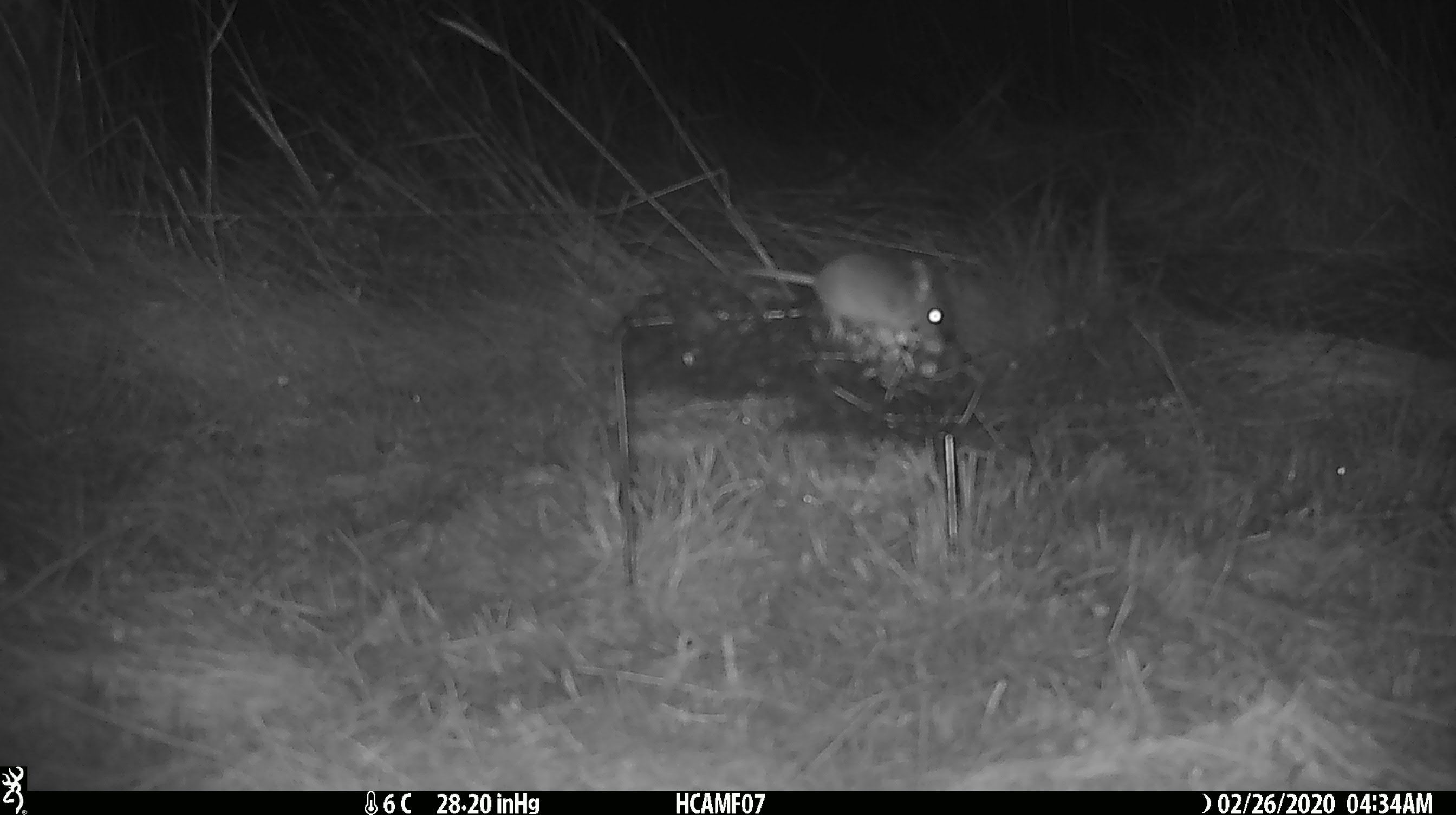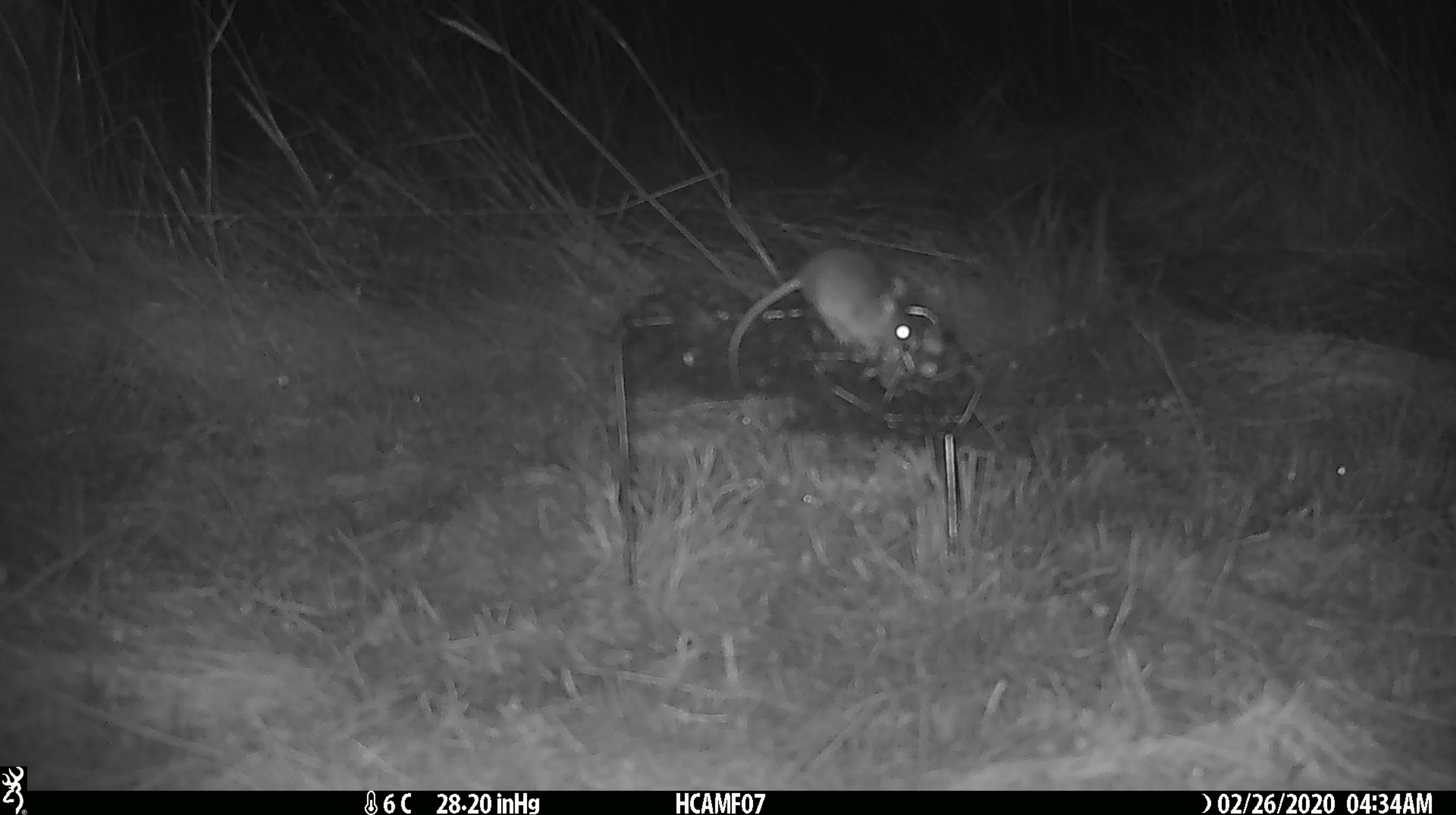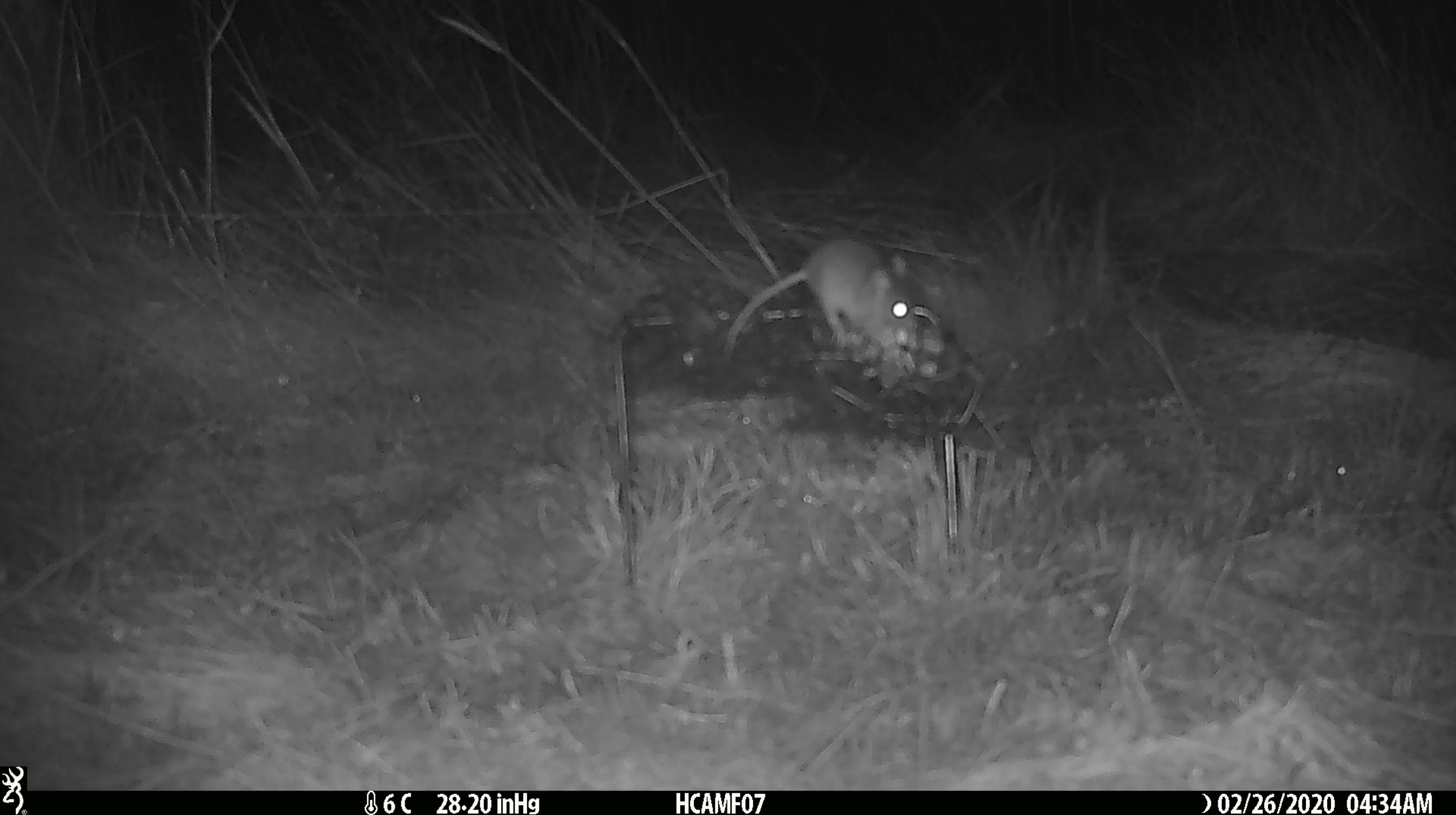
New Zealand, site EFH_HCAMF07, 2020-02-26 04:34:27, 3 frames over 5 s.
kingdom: Animalia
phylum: Chordata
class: Mammalia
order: Rodentia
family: Muridae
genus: Mus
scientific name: Mus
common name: mouse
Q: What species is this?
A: Mouse (Mus).